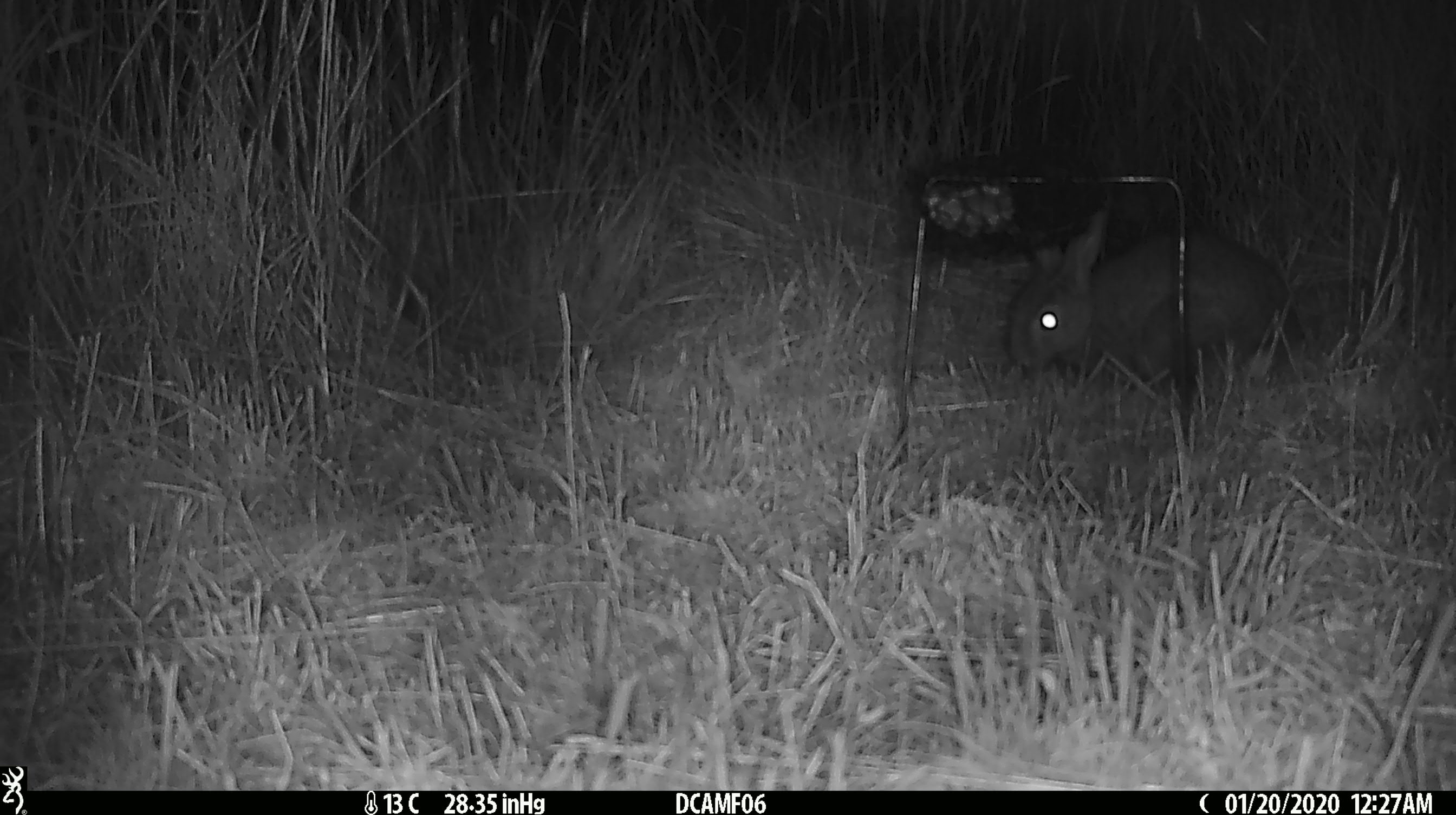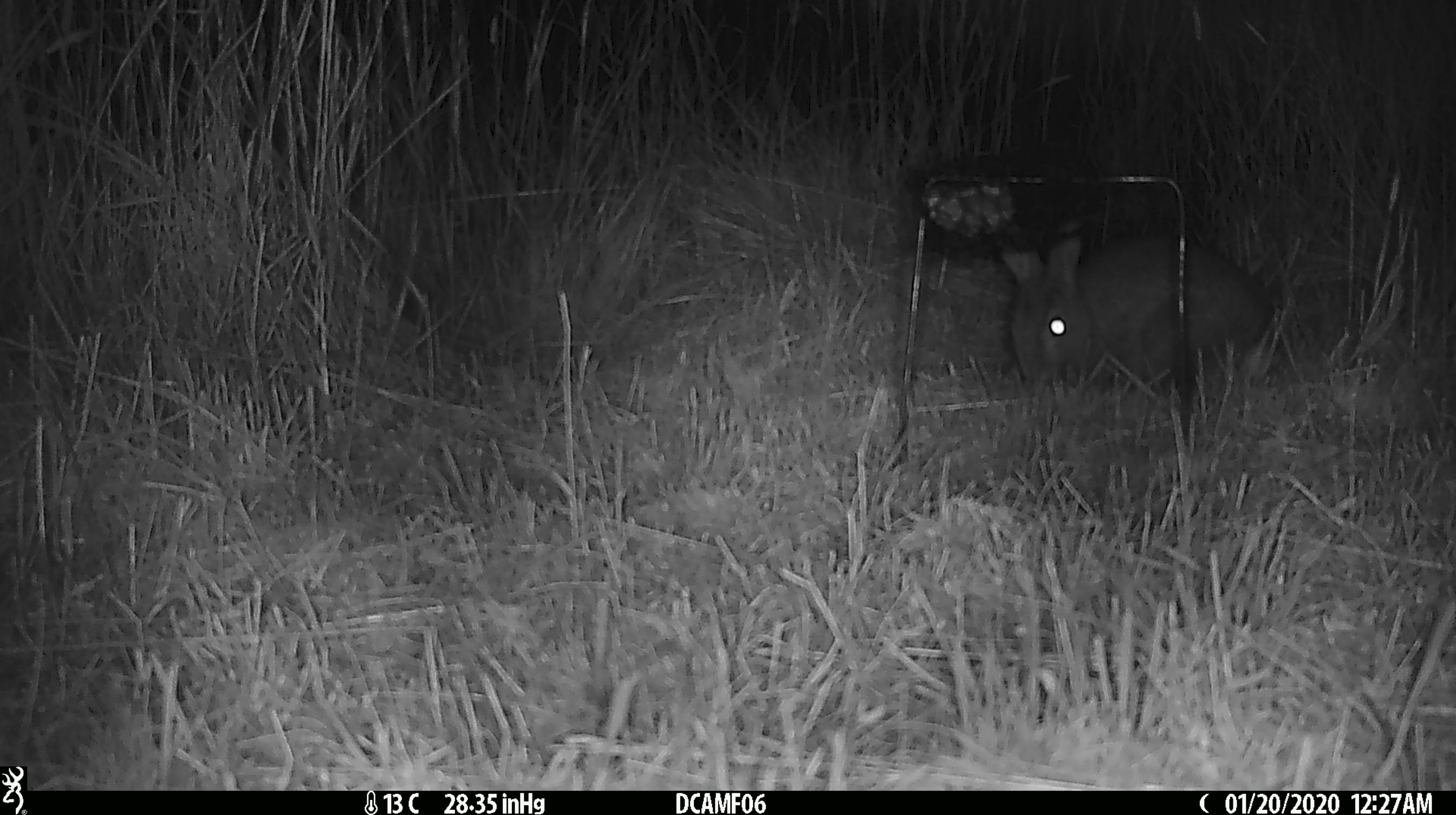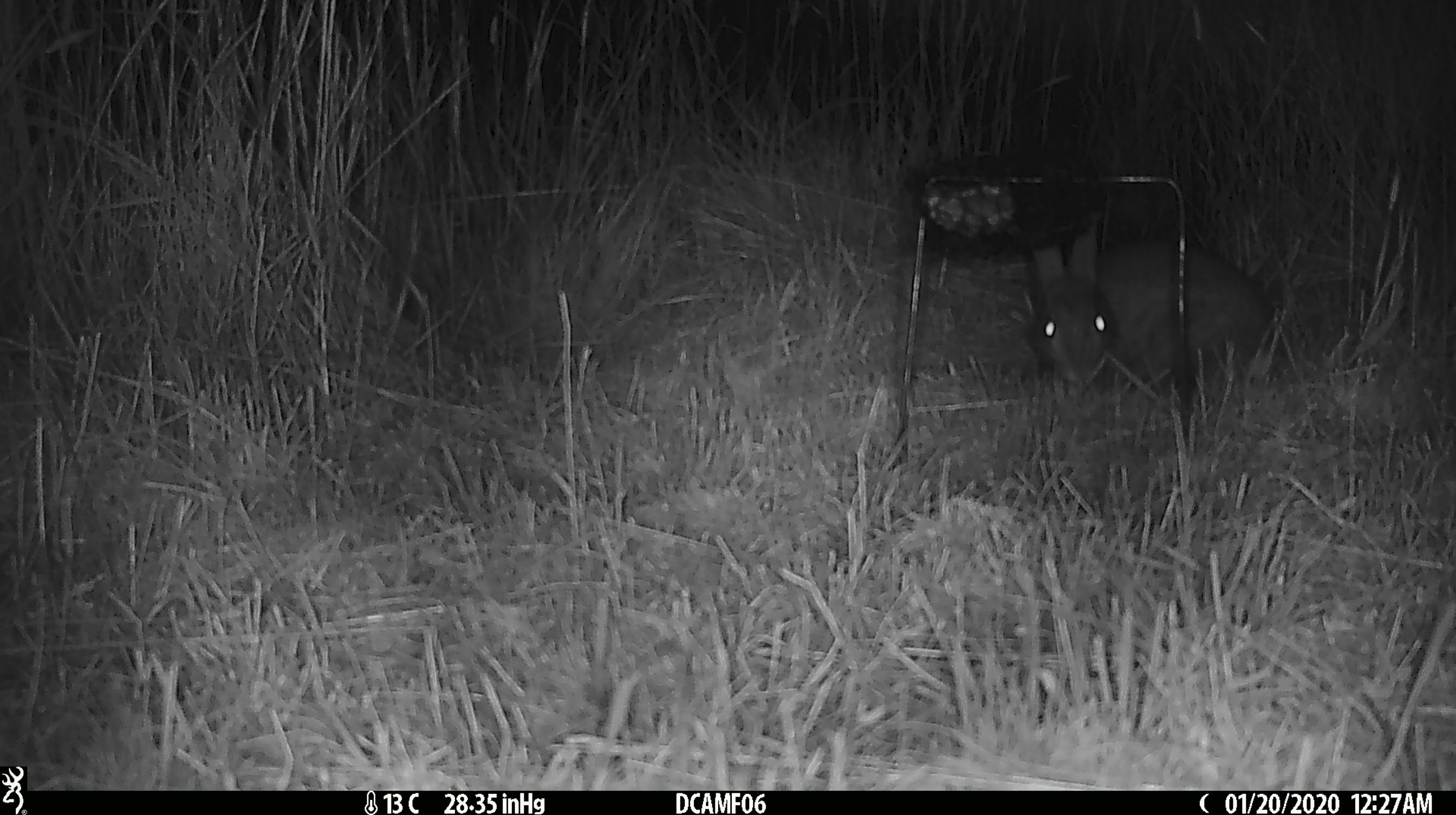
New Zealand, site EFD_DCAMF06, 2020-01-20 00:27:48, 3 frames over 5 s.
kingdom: Animalia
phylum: Chordata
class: Mammalia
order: Lagomorpha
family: Leporidae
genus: Oryctolagus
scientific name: Oryctolagus cuniculus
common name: european rabbit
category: rabbit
Rabbit (european rabbit) (Oryctolagus cuniculus).